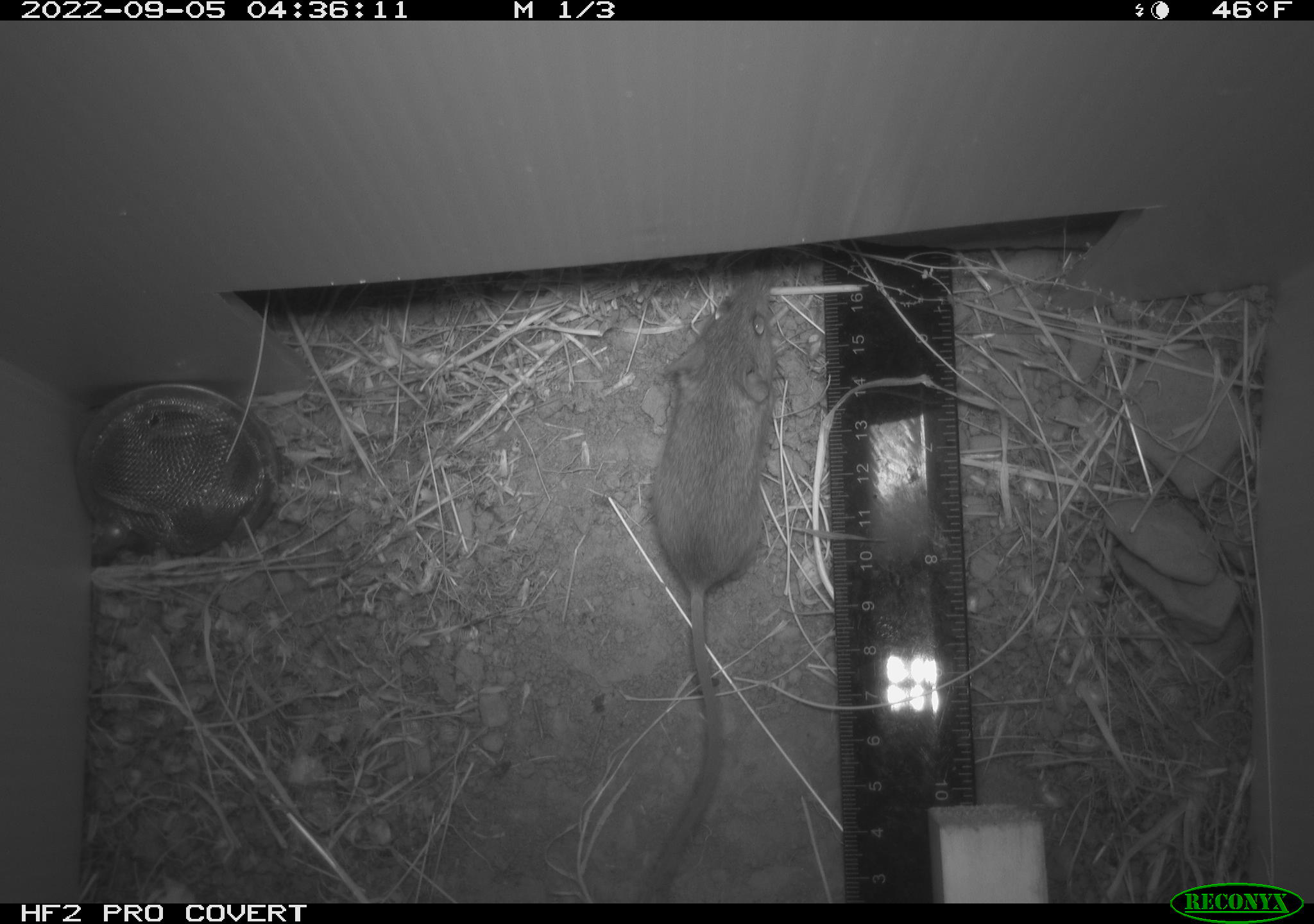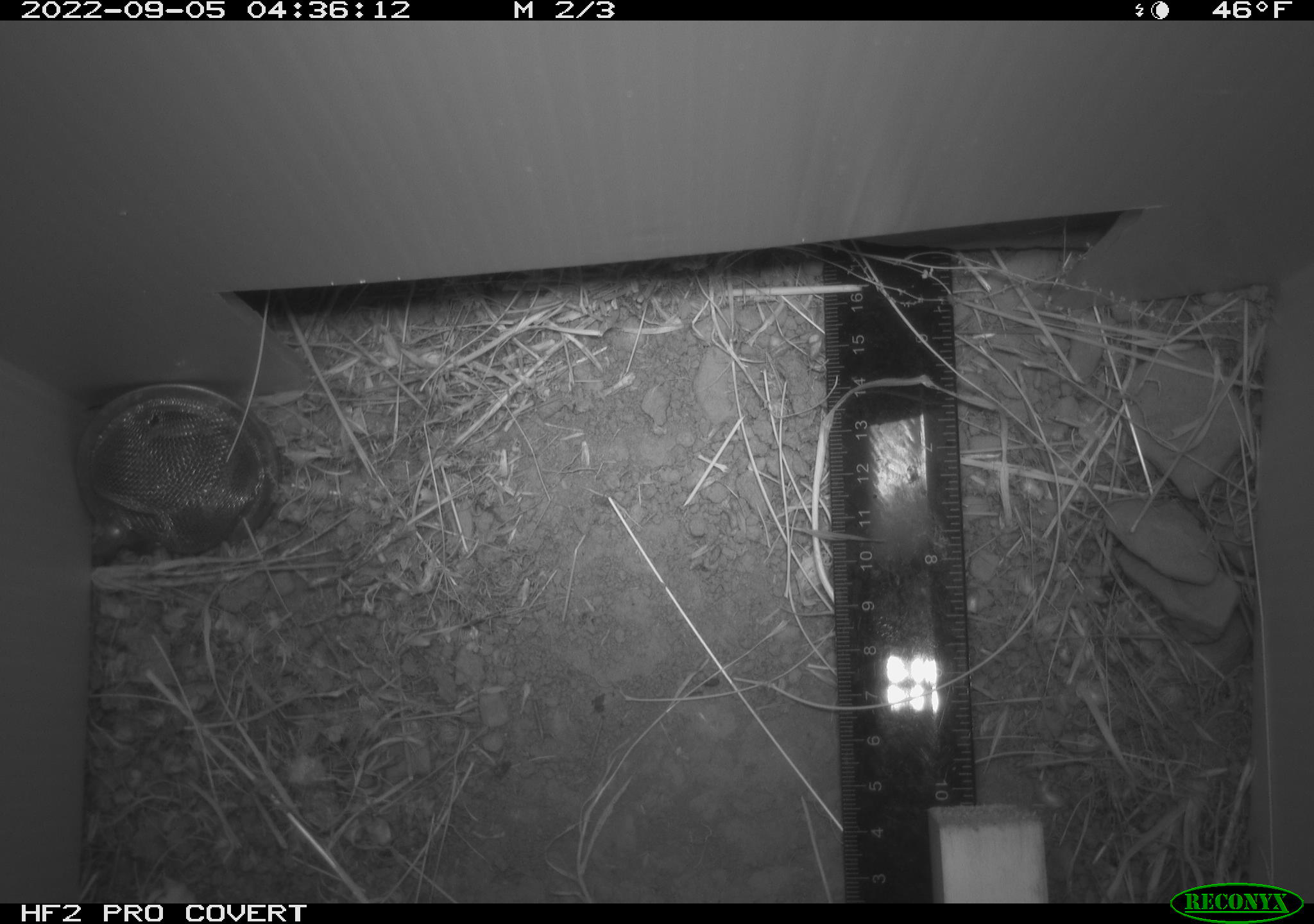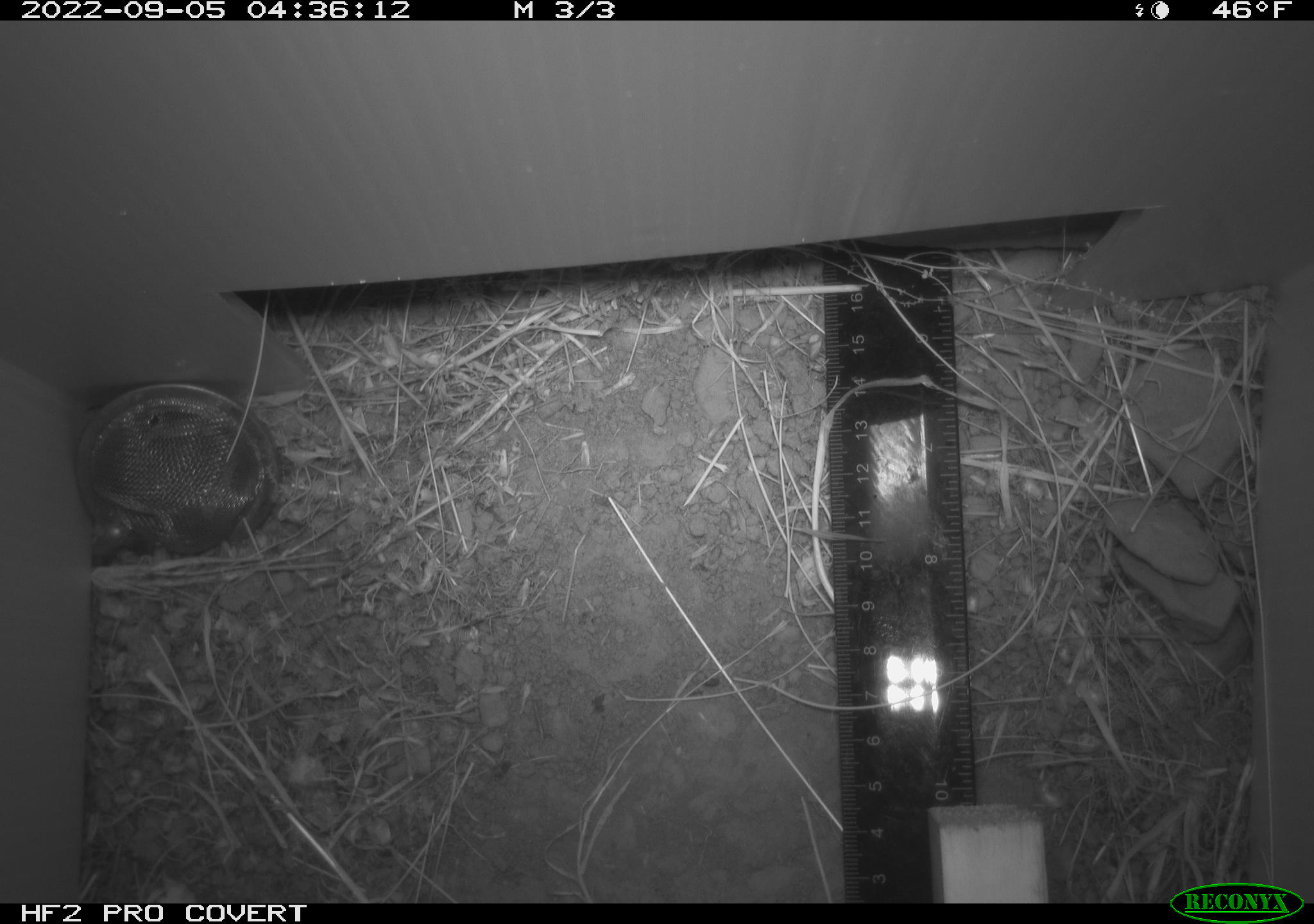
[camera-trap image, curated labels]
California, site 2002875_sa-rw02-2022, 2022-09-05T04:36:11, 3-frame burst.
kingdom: Animalia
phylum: Chordata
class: Mammalia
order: Rodentia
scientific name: Rodentia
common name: mouse species